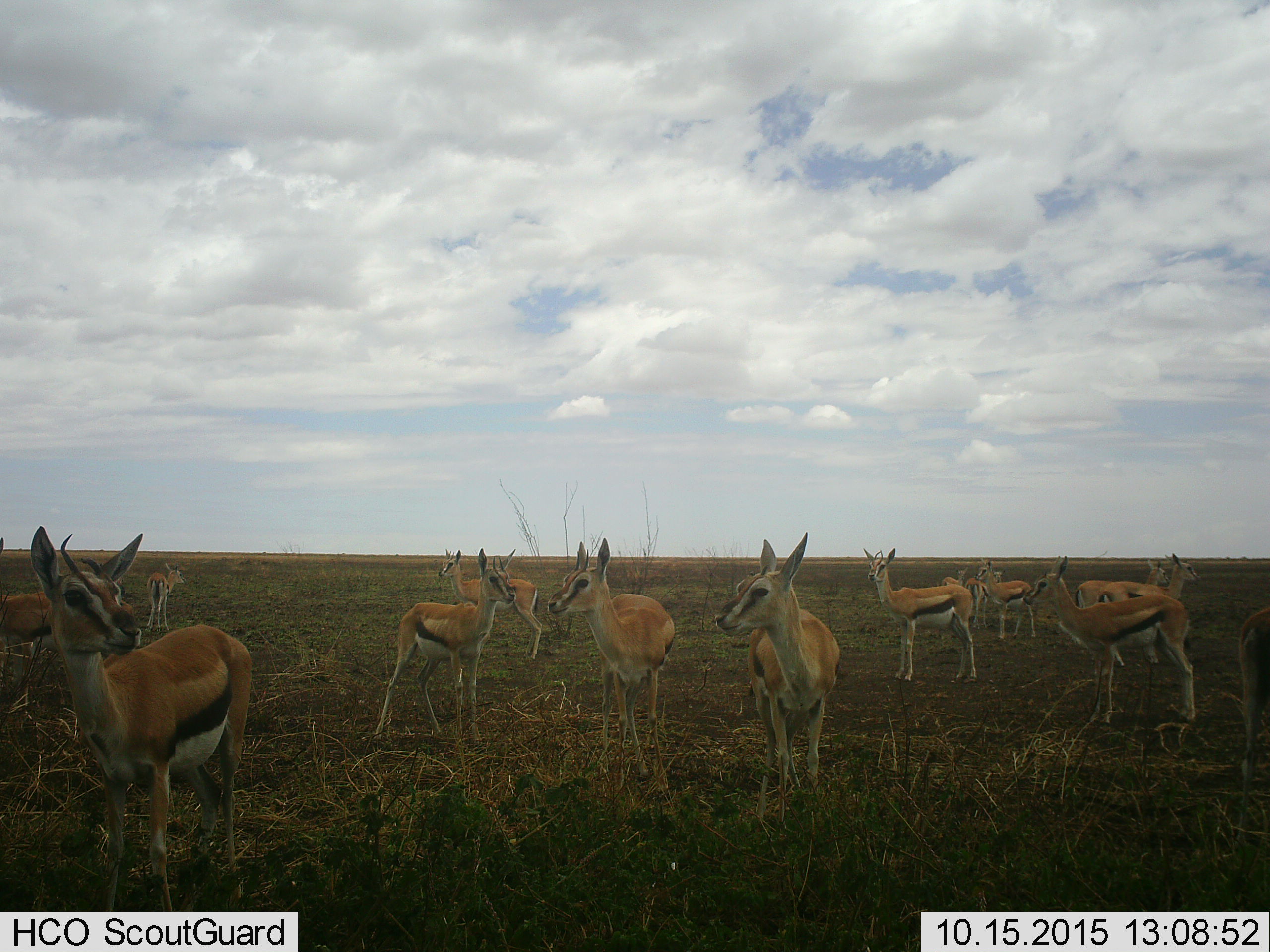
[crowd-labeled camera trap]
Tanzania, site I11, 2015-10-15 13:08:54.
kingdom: Animalia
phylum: Chordata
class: Mammalia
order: Artiodactyla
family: Bovidae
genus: Eudorcas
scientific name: Eudorcas thomsonii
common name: thomson's gazelle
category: gazellethomsons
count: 11-50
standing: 100%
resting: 0%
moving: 0%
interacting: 0%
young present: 10%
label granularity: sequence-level